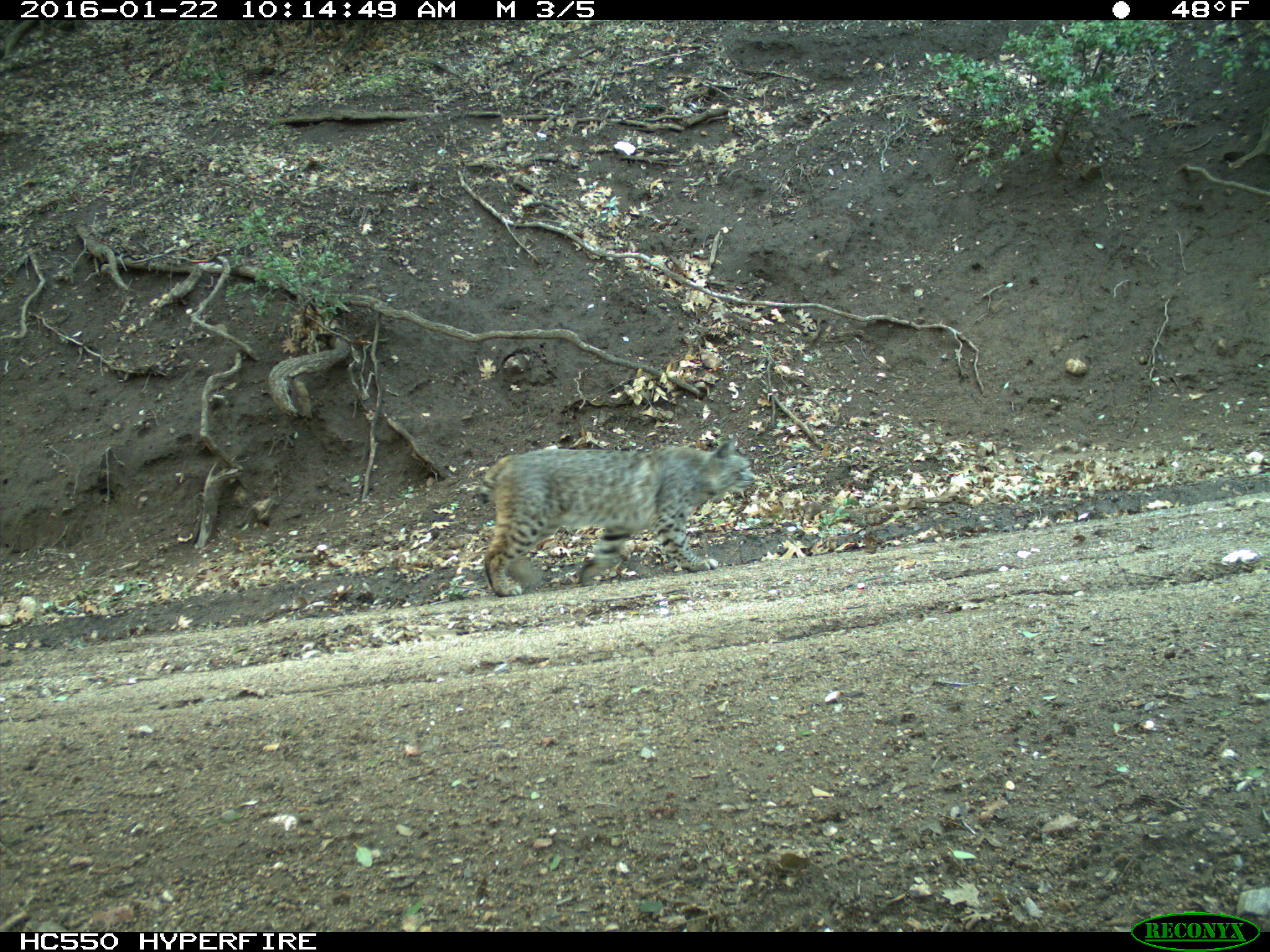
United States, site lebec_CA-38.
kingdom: Animalia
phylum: Chordata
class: Mammalia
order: Carnivora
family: Felidae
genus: Lynx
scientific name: Lynx rufus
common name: bobcat